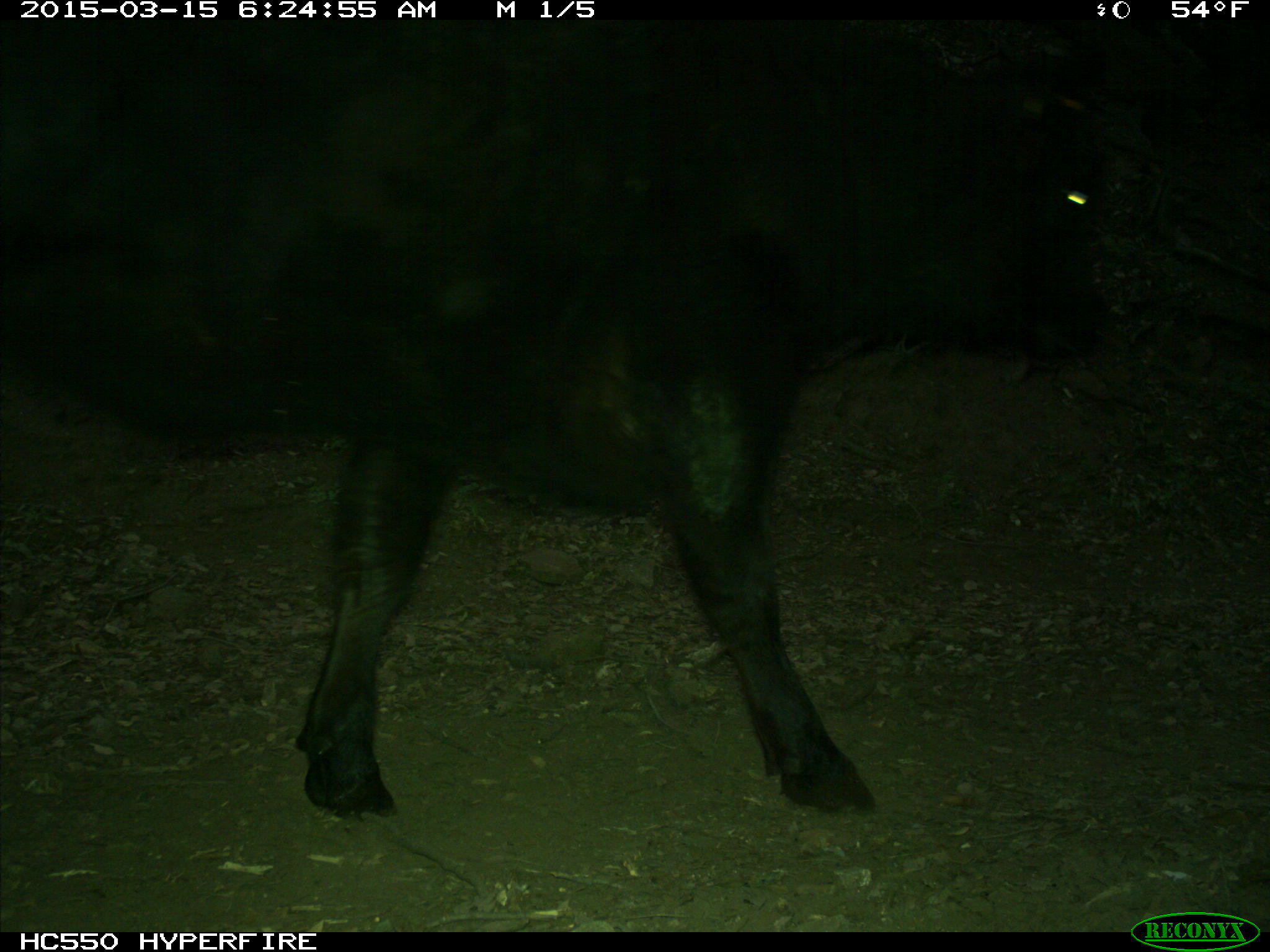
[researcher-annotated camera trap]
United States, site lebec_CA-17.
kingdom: Animalia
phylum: Chordata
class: Mammalia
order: Artiodactyla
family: Bovidae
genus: Bos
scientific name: Bos taurus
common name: domestic cow